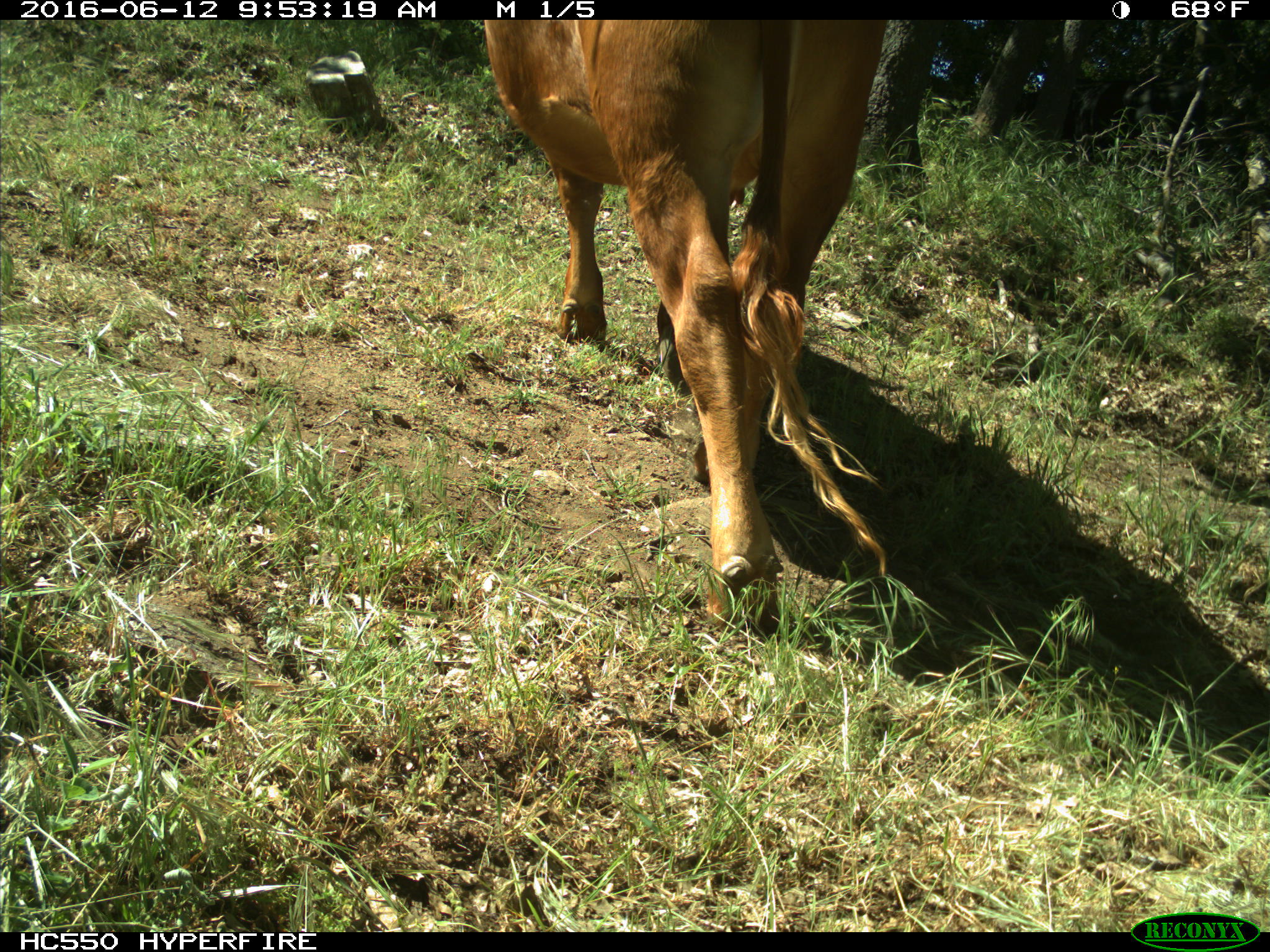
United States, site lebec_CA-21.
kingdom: Animalia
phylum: Chordata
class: Mammalia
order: Artiodactyla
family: Bovidae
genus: Bos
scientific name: Bos taurus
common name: domestic cow